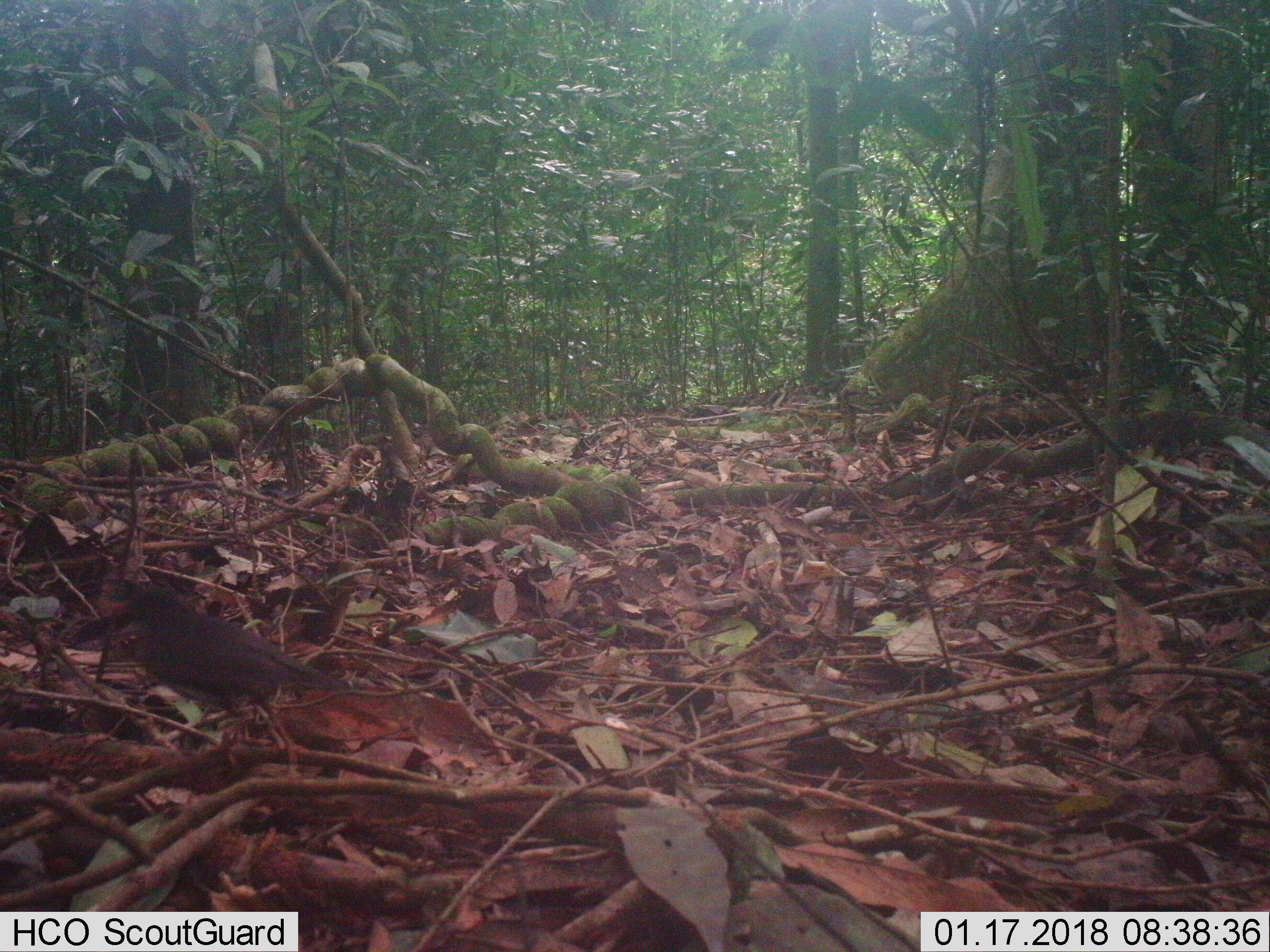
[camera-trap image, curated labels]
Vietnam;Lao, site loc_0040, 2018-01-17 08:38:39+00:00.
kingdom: Animalia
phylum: Chordata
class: Aves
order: Passeriformes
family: Turdidae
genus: Turdus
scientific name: Turdus cardis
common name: japanese thrush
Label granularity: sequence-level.